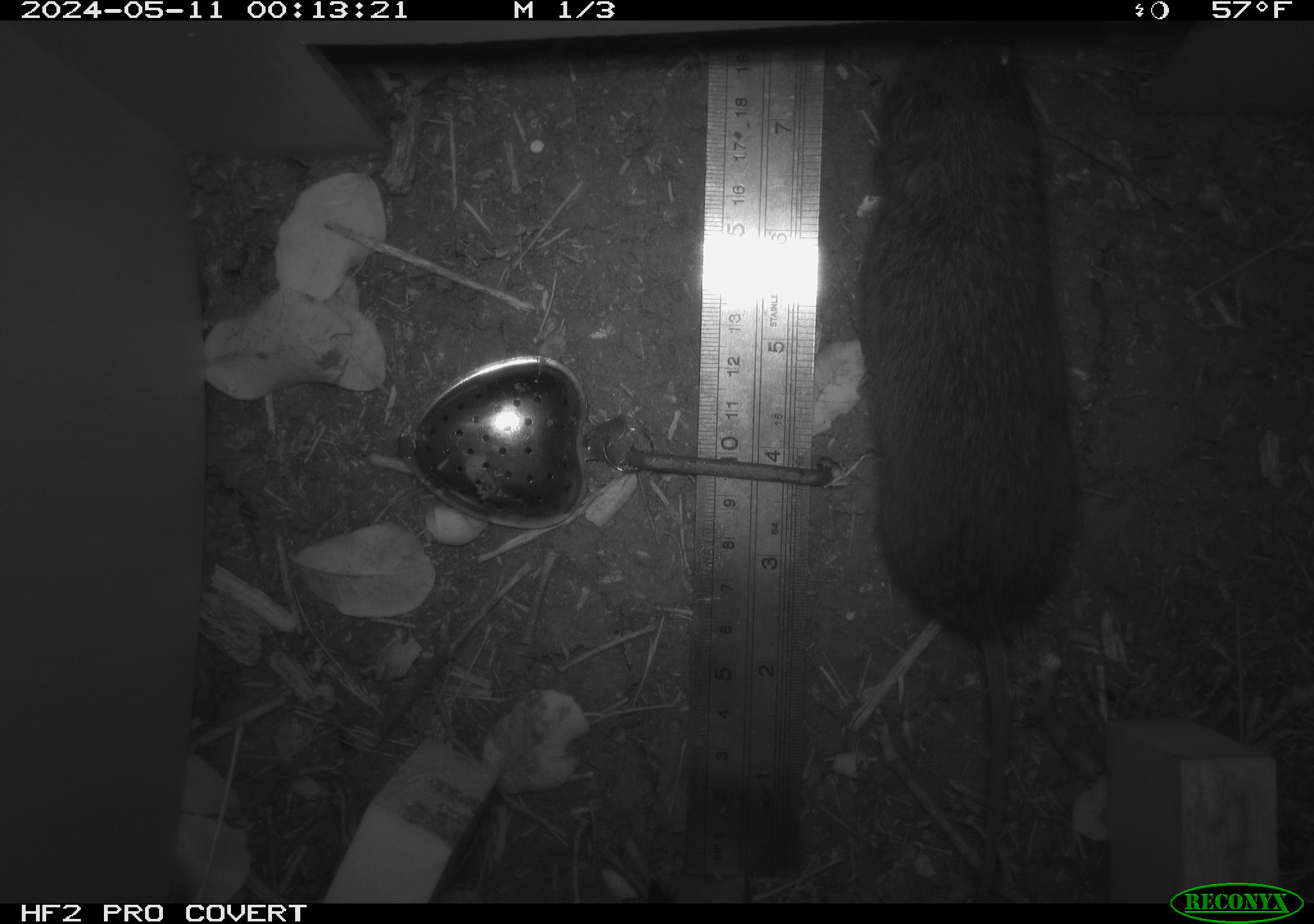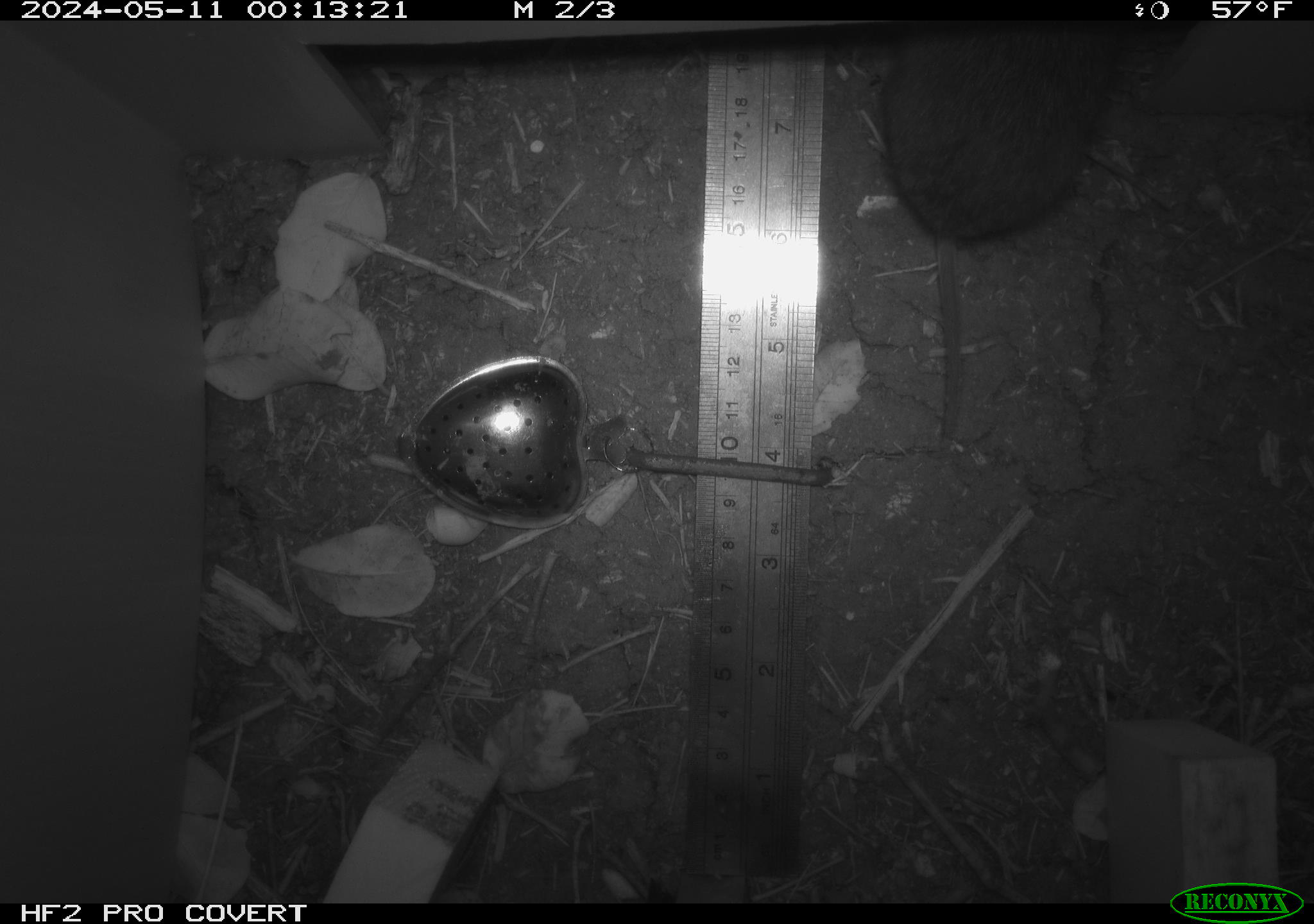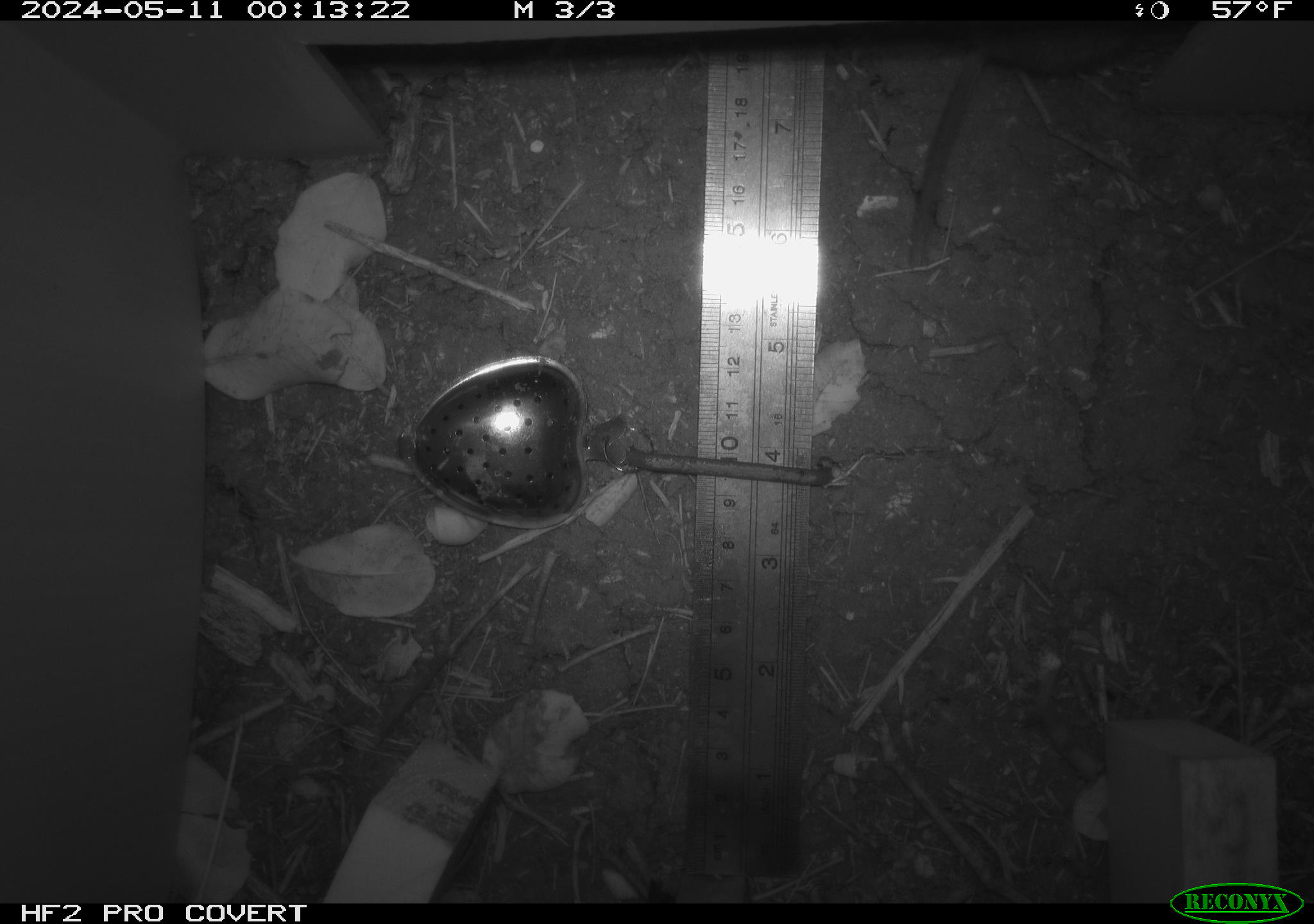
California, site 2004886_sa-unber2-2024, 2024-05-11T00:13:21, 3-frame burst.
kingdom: Animalia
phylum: Chordata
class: Mammalia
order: Rodentia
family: Cricetidae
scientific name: Arvicolinae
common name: voles, lemmings, and muskrats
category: arvicolinae subfamily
Arvicolinae subfamily (voles, lemmings, and muskrats) (Arvicolinae).